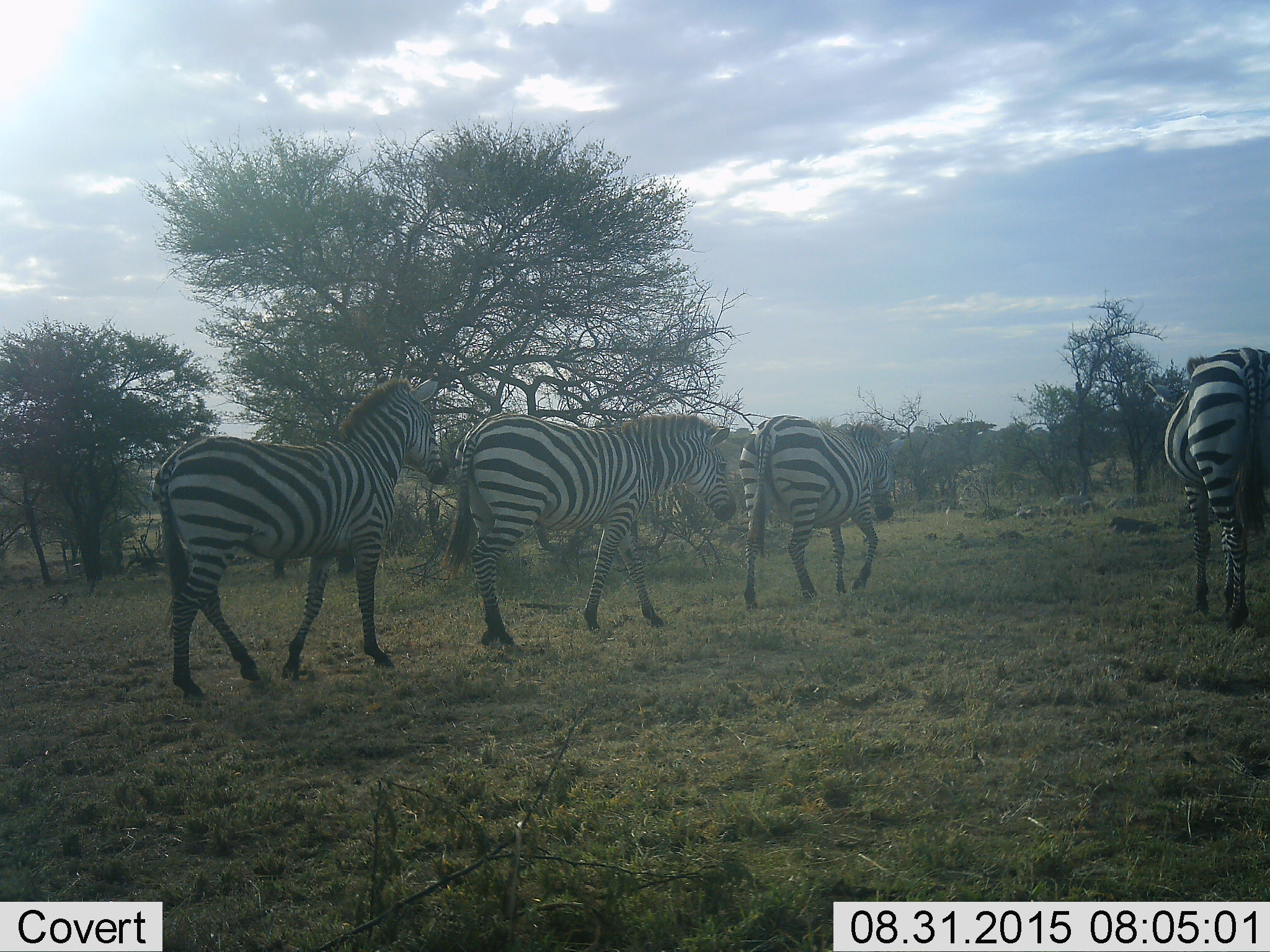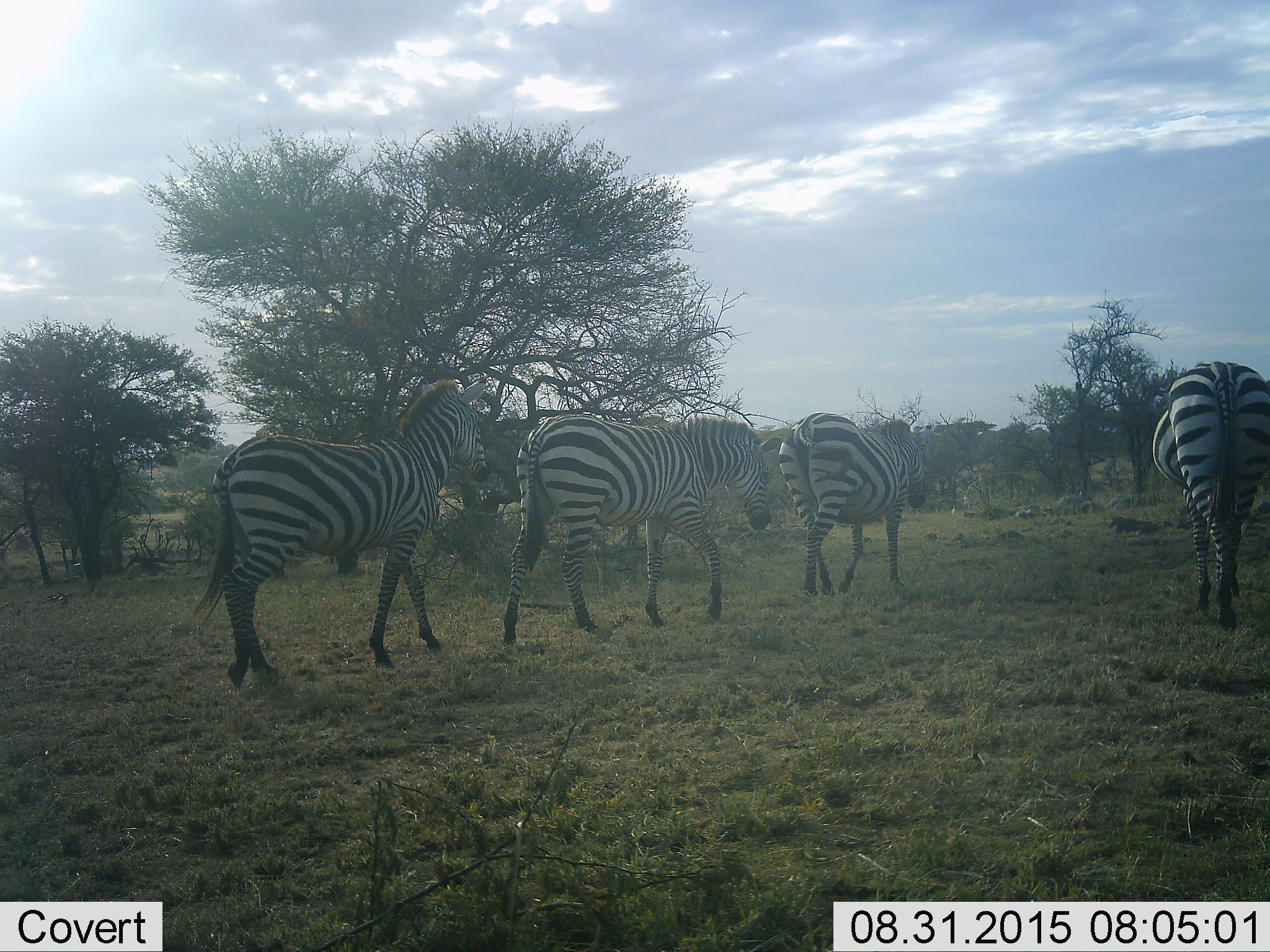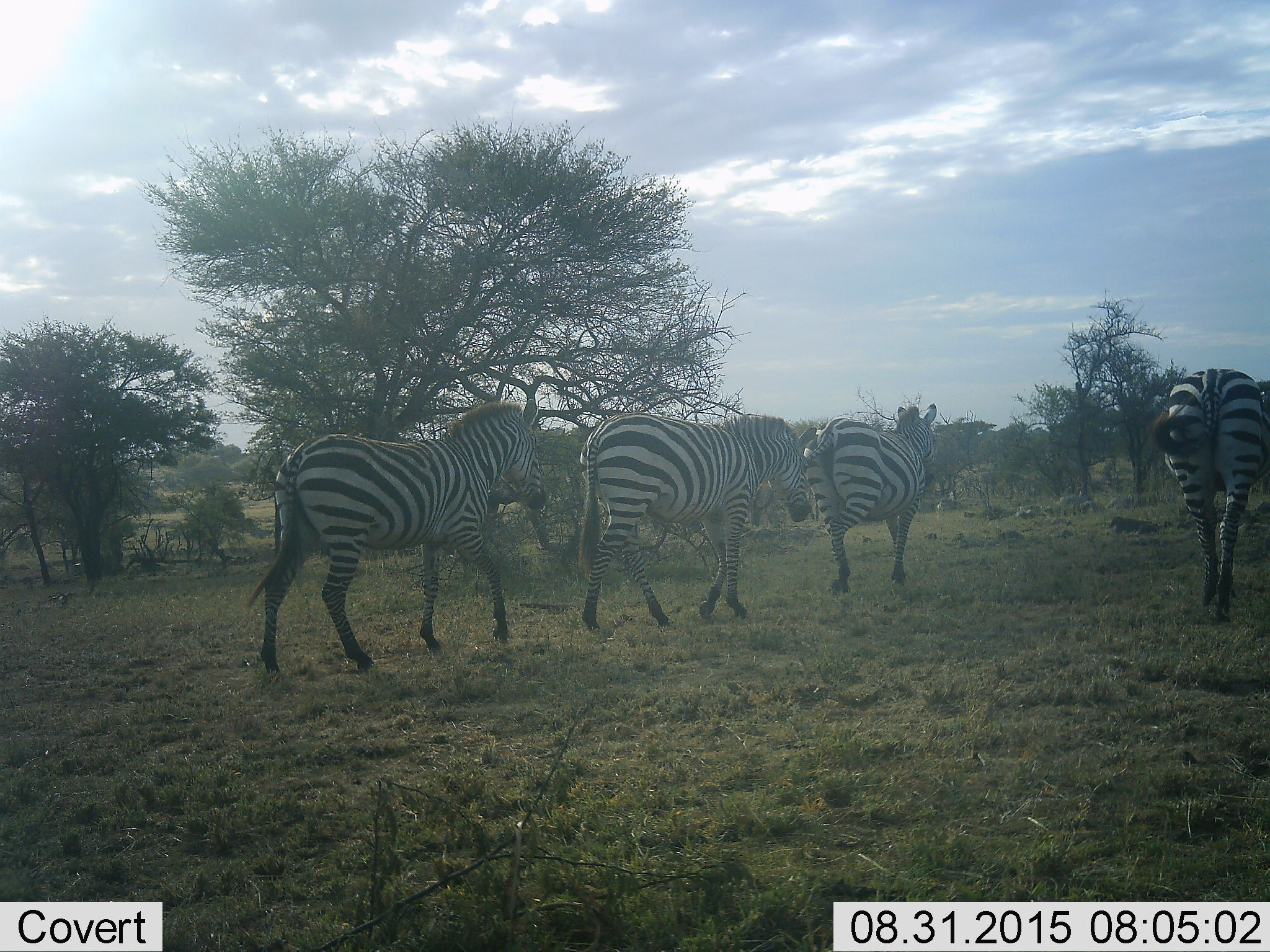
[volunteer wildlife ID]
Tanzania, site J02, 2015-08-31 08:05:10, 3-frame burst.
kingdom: Animalia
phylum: Chordata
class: Mammalia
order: Perissodactyla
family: Equidae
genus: Equus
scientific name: Equus quagga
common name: plains zebra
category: zebra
Zebra (plains zebra) (Equus quagga), count 4. Behavior (volunteer vote fractions): standing 0%, resting 0%, moving 100%, interacting 0%. Young present (vote fraction): 0%. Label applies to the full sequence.